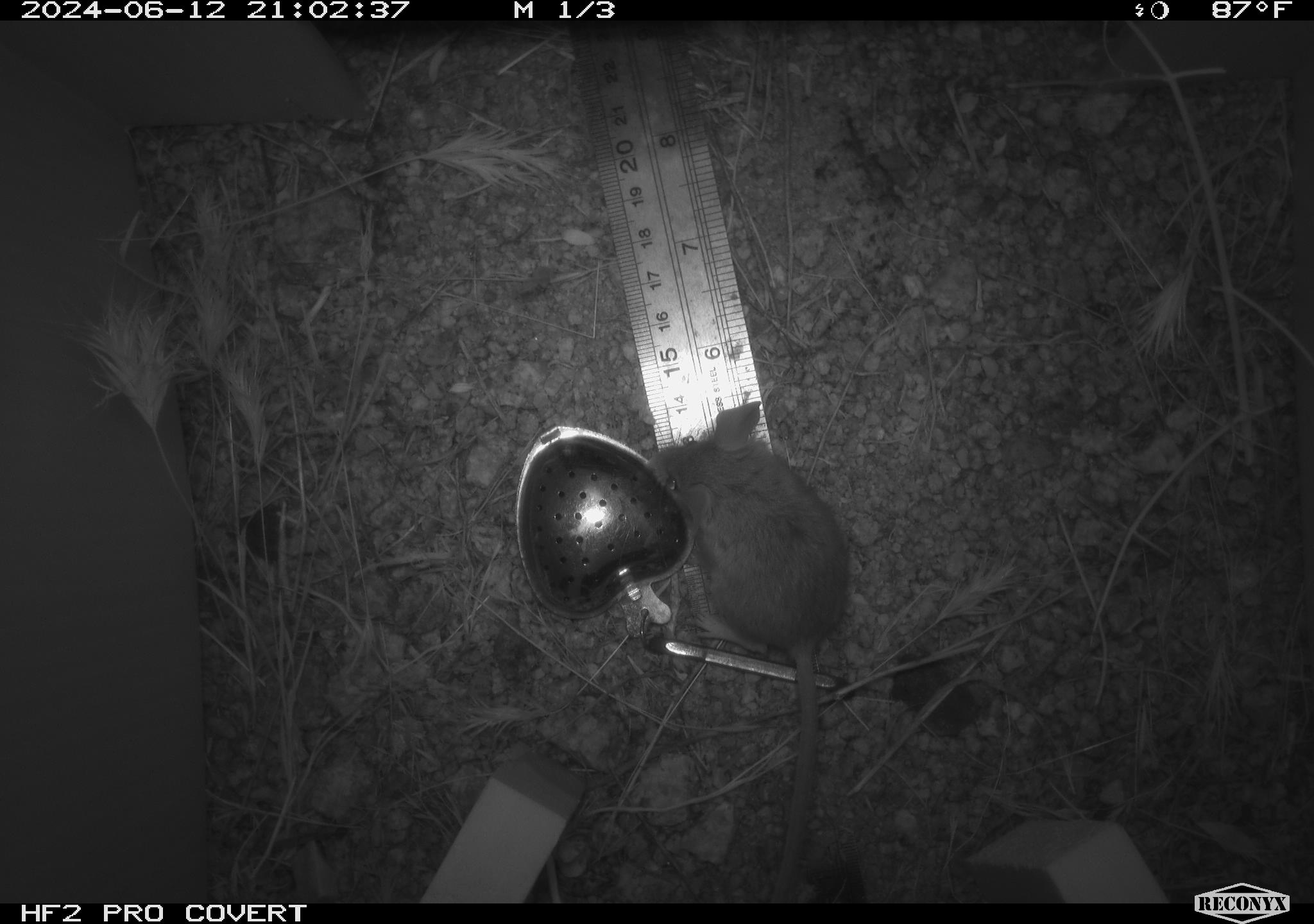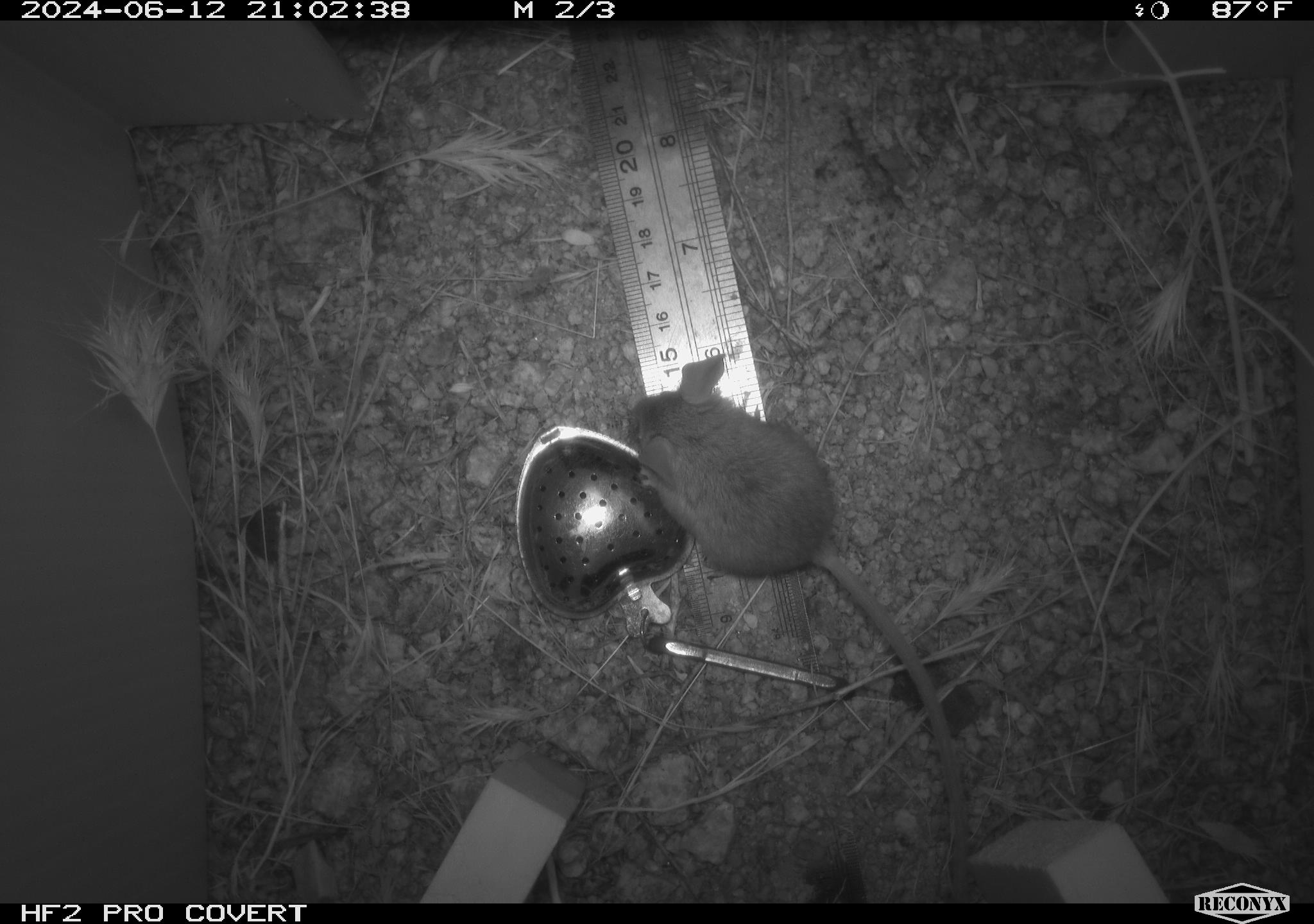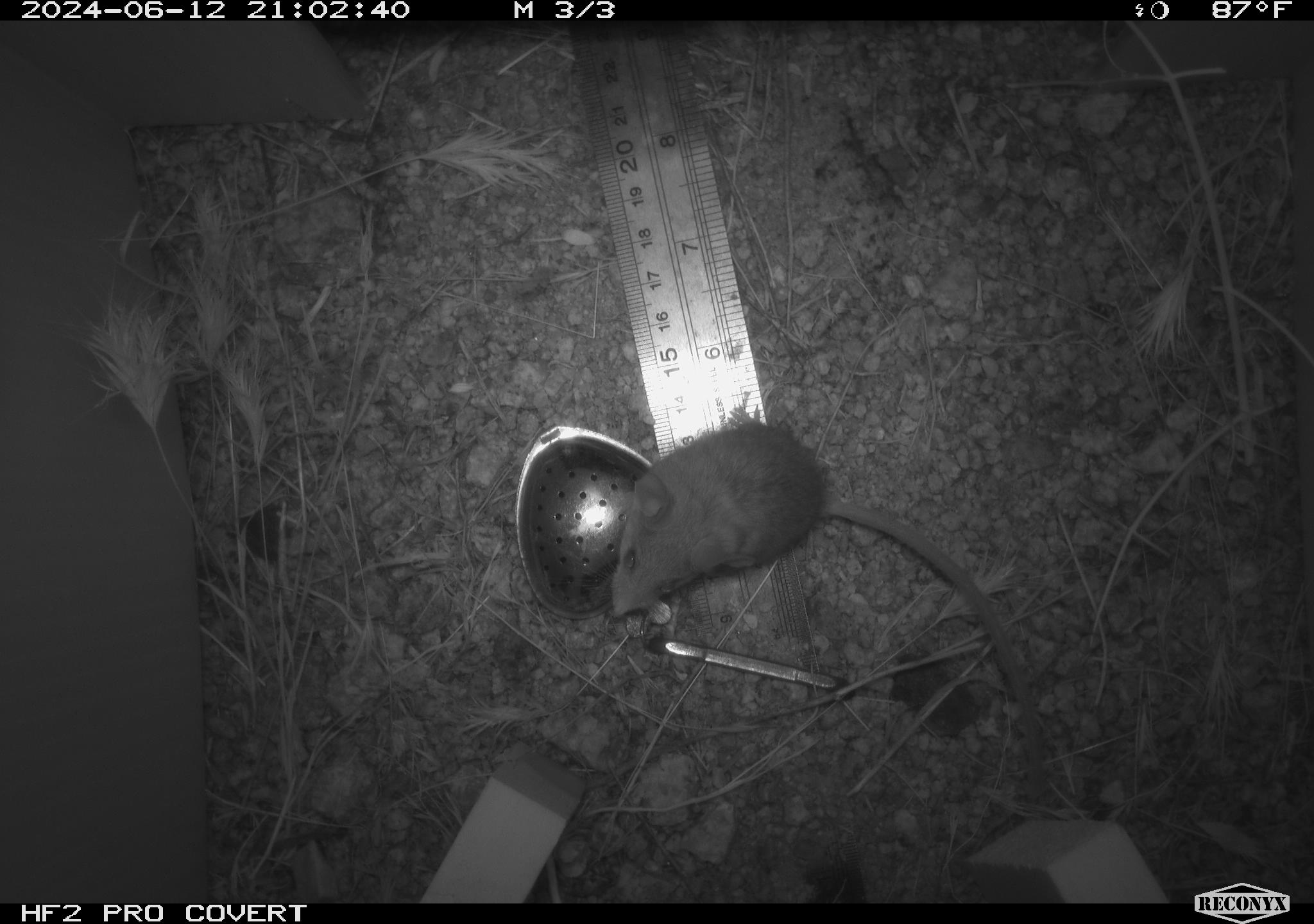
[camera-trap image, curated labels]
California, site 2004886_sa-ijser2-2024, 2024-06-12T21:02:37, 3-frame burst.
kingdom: Animalia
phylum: Chordata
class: Mammalia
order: Rodentia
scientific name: Rodentia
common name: mouse species